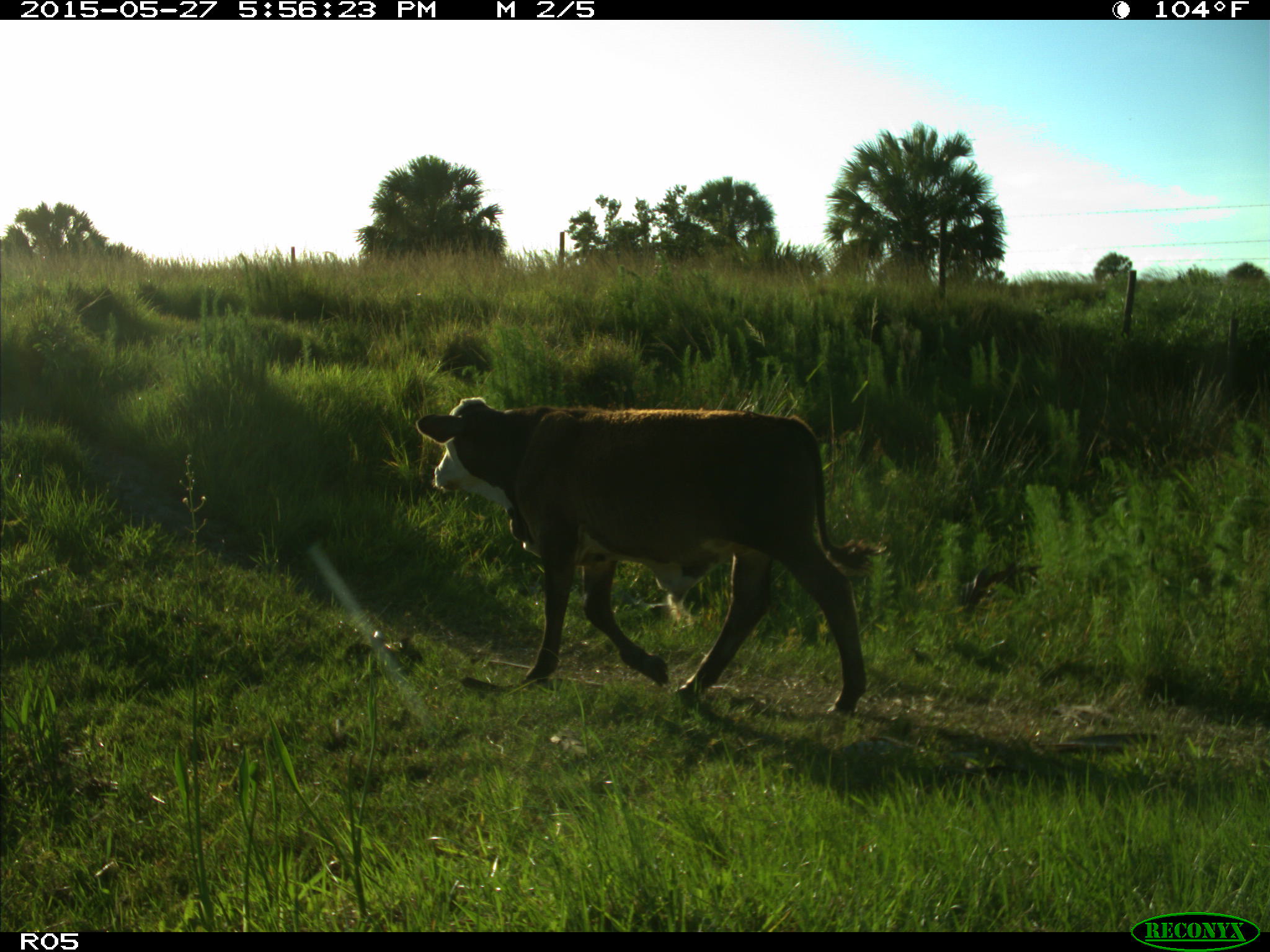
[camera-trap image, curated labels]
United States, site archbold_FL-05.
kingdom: Animalia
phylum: Chordata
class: Mammalia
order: Artiodactyla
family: Bovidae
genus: Bos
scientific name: Bos taurus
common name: domestic cow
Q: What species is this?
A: Bos taurus (domestic cow).